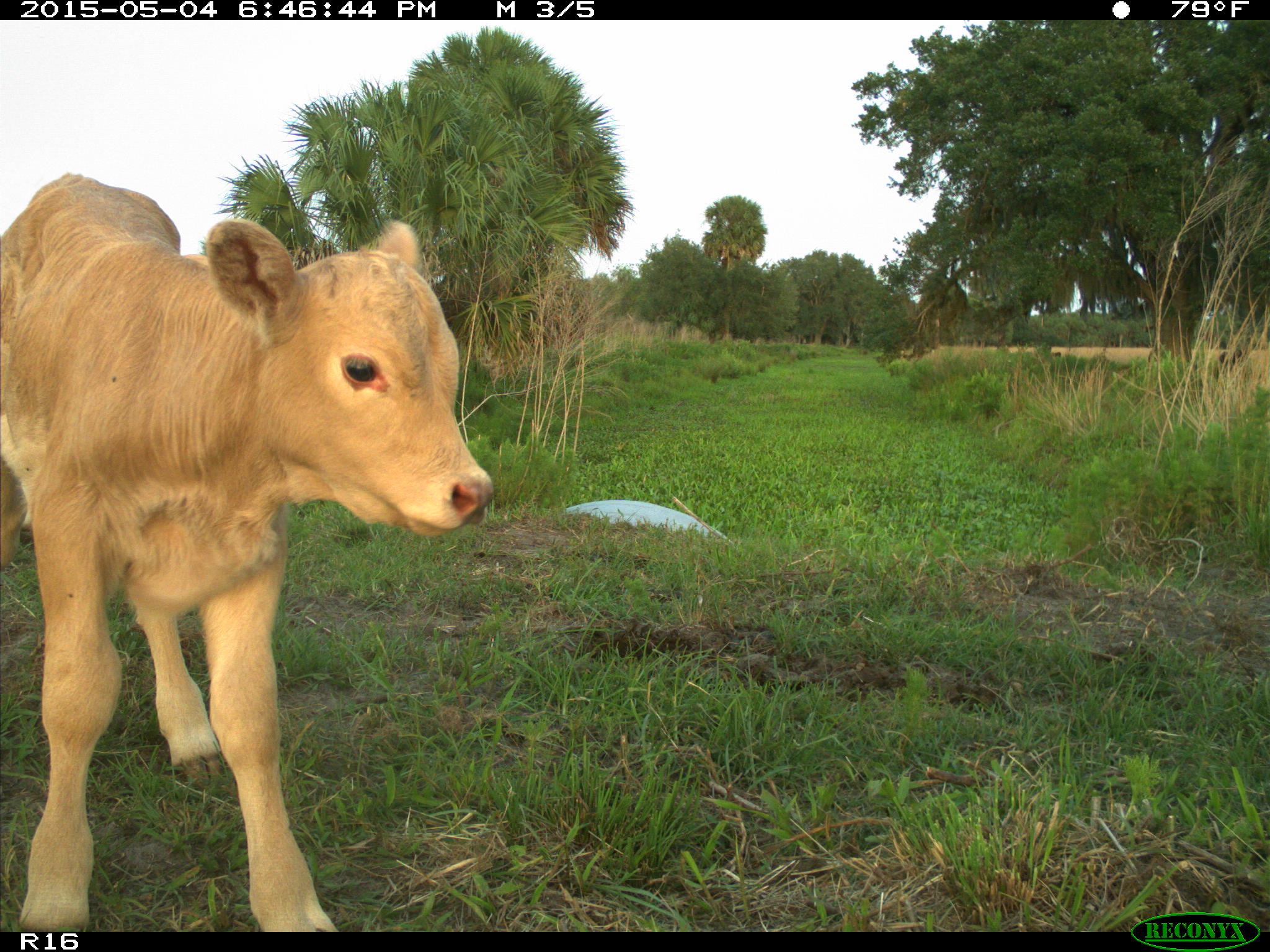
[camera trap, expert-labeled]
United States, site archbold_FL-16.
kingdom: Animalia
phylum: Chordata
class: Mammalia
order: Artiodactyla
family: Bovidae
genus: Bos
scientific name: Bos taurus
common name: domestic cow